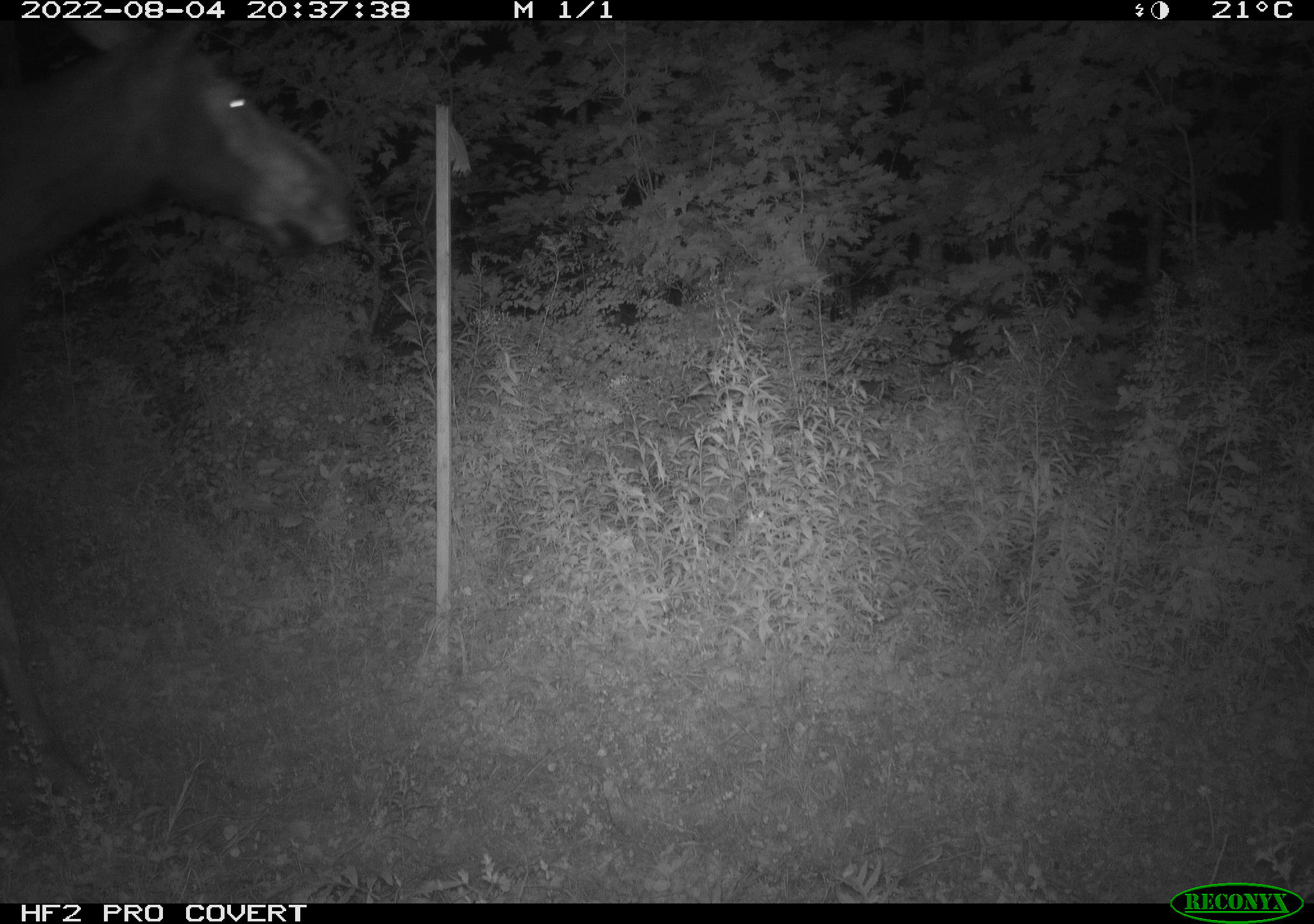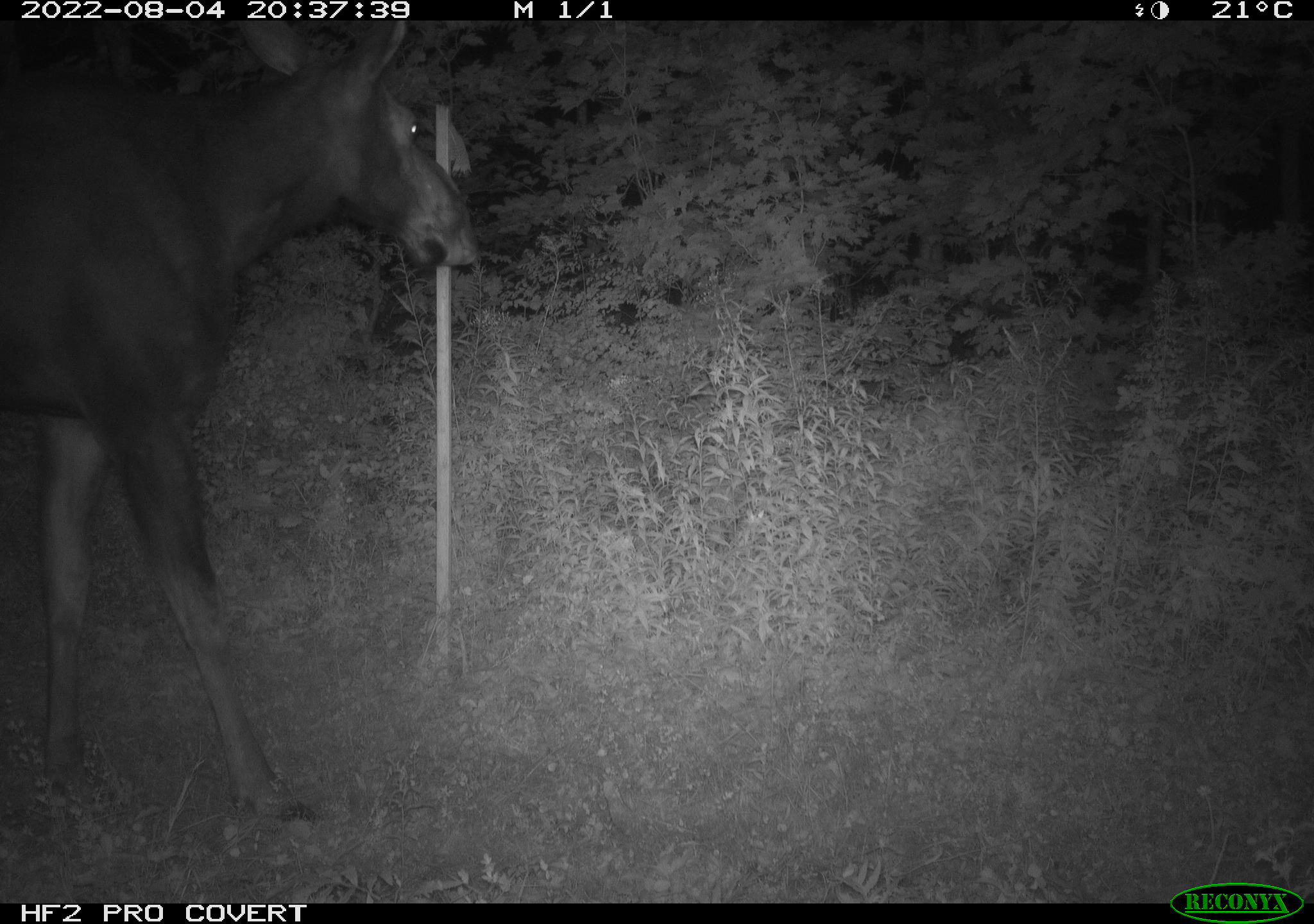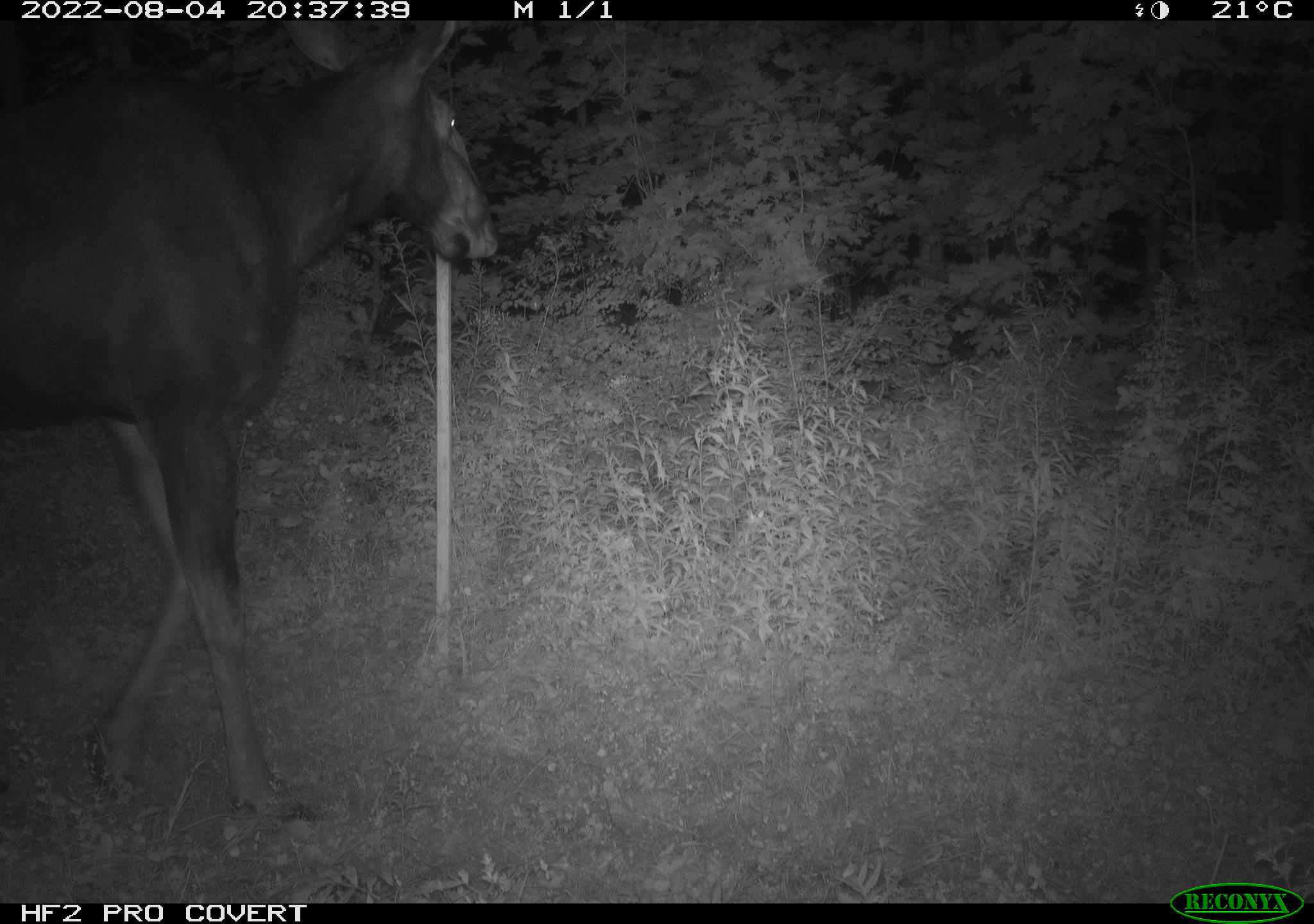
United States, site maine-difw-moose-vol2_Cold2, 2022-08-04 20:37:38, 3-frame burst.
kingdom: Animalia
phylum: Chordata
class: Mammalia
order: Artiodactyla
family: Cervidae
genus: Alces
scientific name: Alces alces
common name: moose